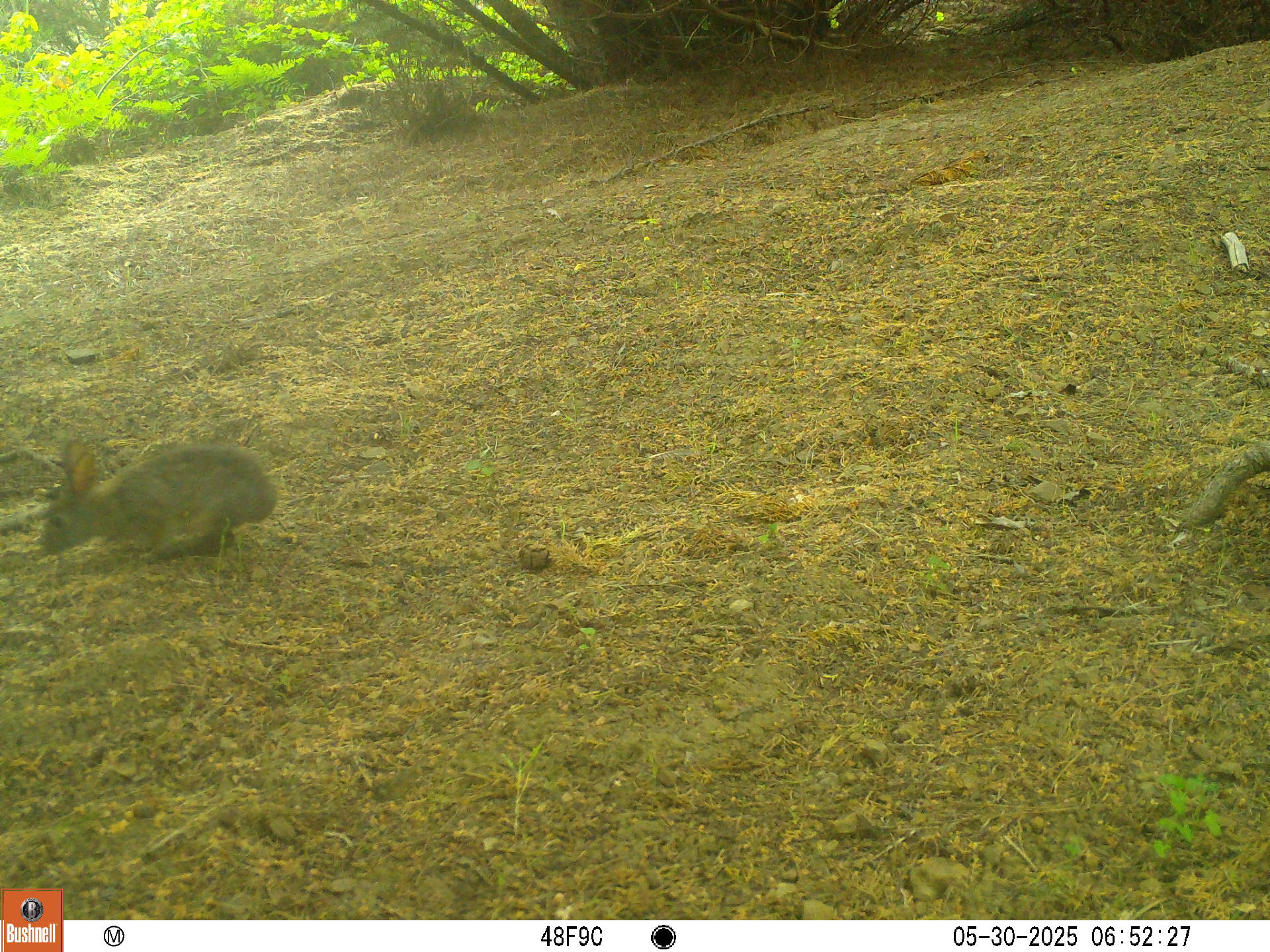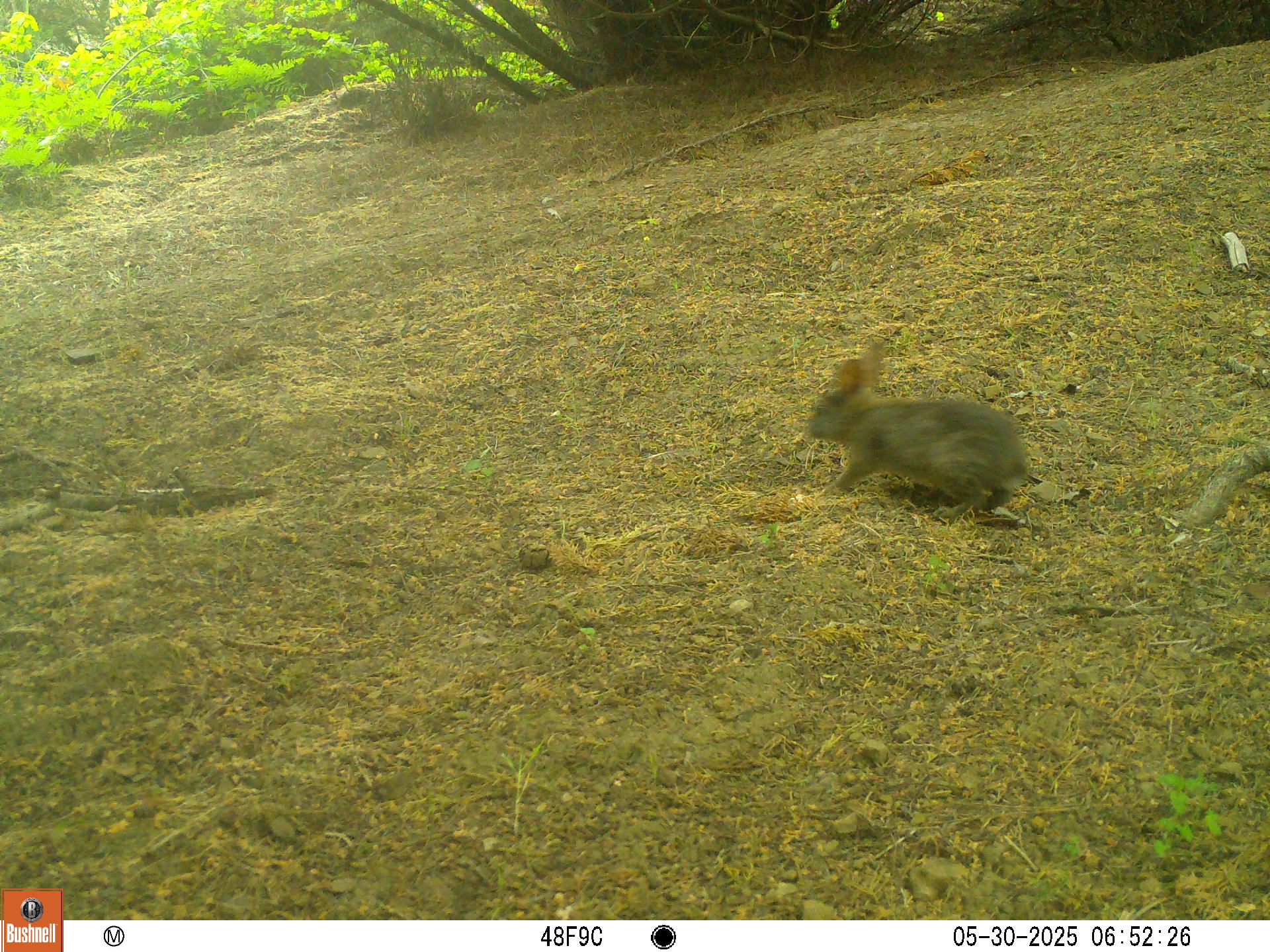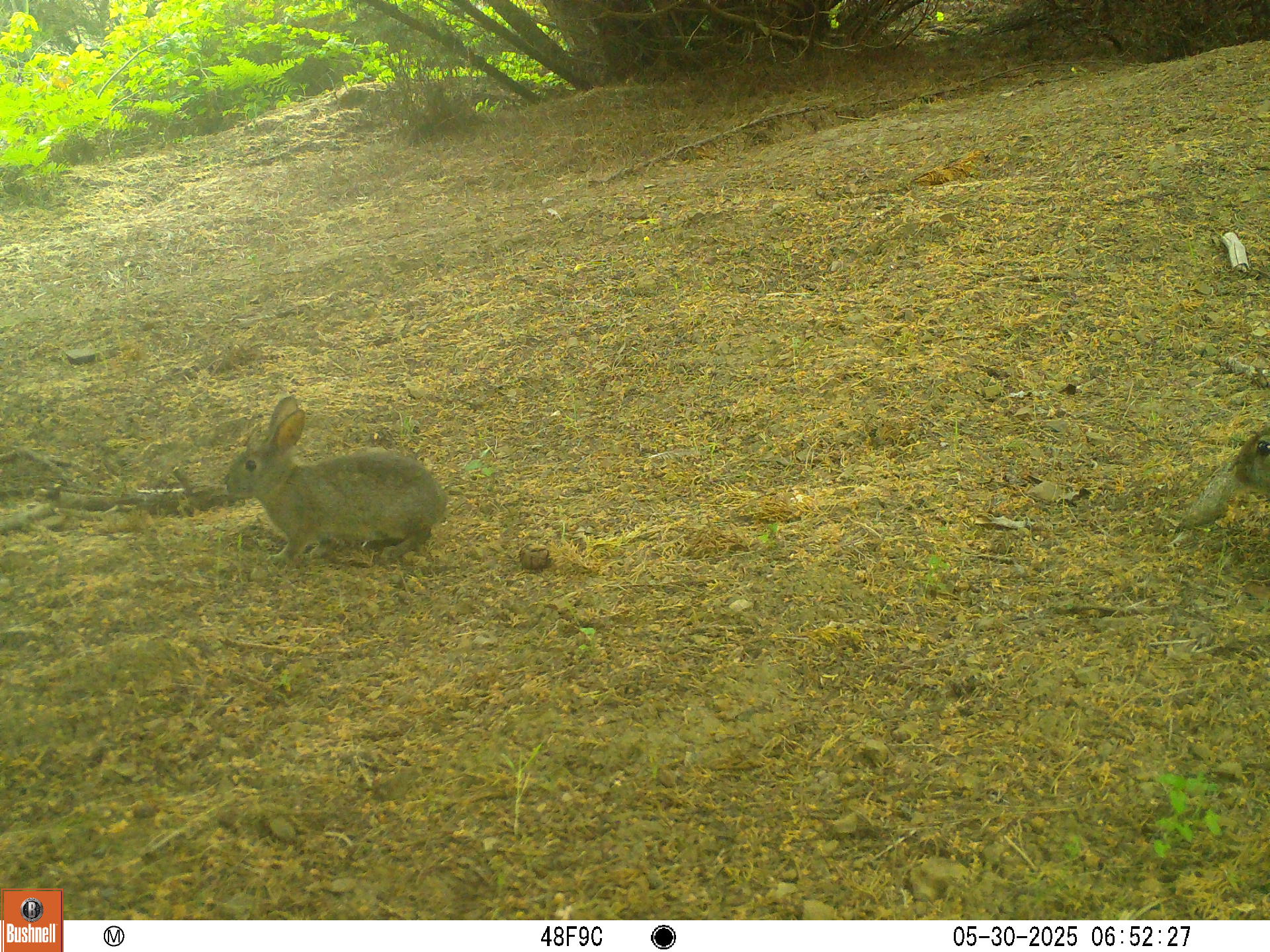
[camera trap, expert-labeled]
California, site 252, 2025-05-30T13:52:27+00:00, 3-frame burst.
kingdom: Animalia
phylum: Chordata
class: Mammalia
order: Lagomorpha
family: Leporidae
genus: Sylvilagus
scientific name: Sylvilagus bachmani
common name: brush rabbit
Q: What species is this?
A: Brush rabbit (Sylvilagus bachmani).